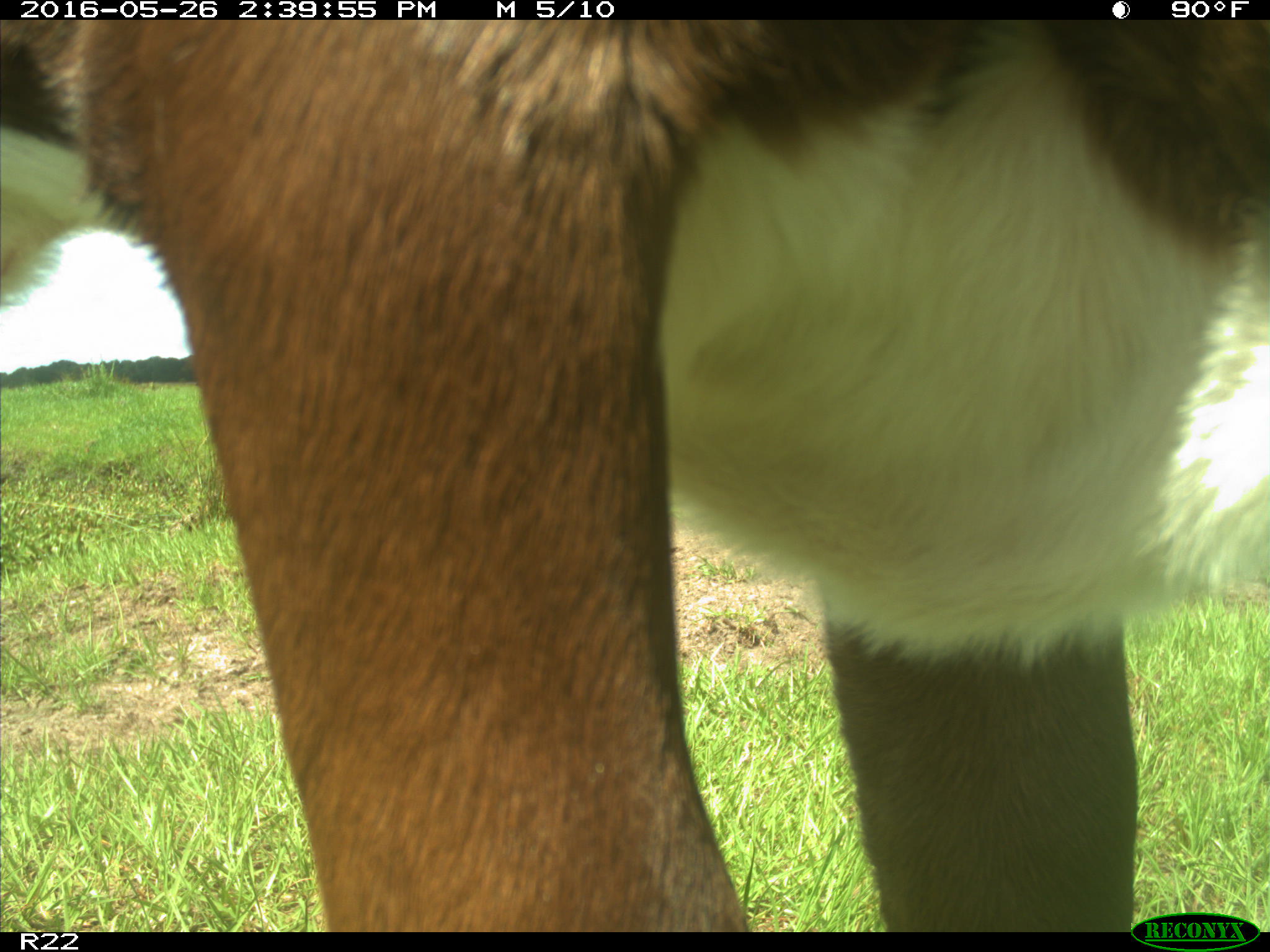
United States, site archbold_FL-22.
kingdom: Animalia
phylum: Chordata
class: Mammalia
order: Artiodactyla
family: Bovidae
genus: Bos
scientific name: Bos taurus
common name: domestic cow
Bos taurus (domestic cow).